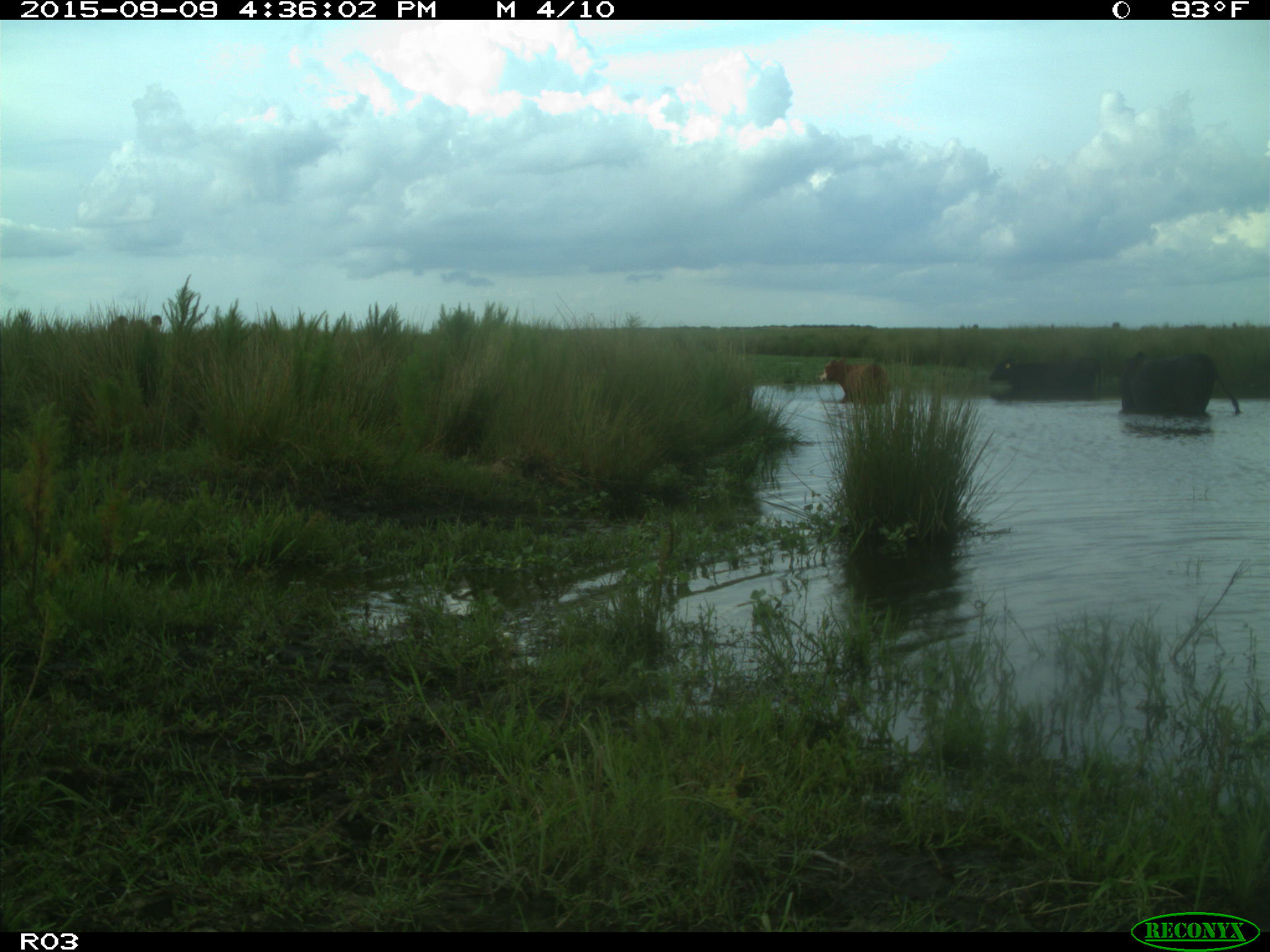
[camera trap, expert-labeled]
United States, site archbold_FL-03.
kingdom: Animalia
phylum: Chordata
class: Mammalia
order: Artiodactyla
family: Bovidae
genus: Bos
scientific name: Bos taurus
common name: domestic cow